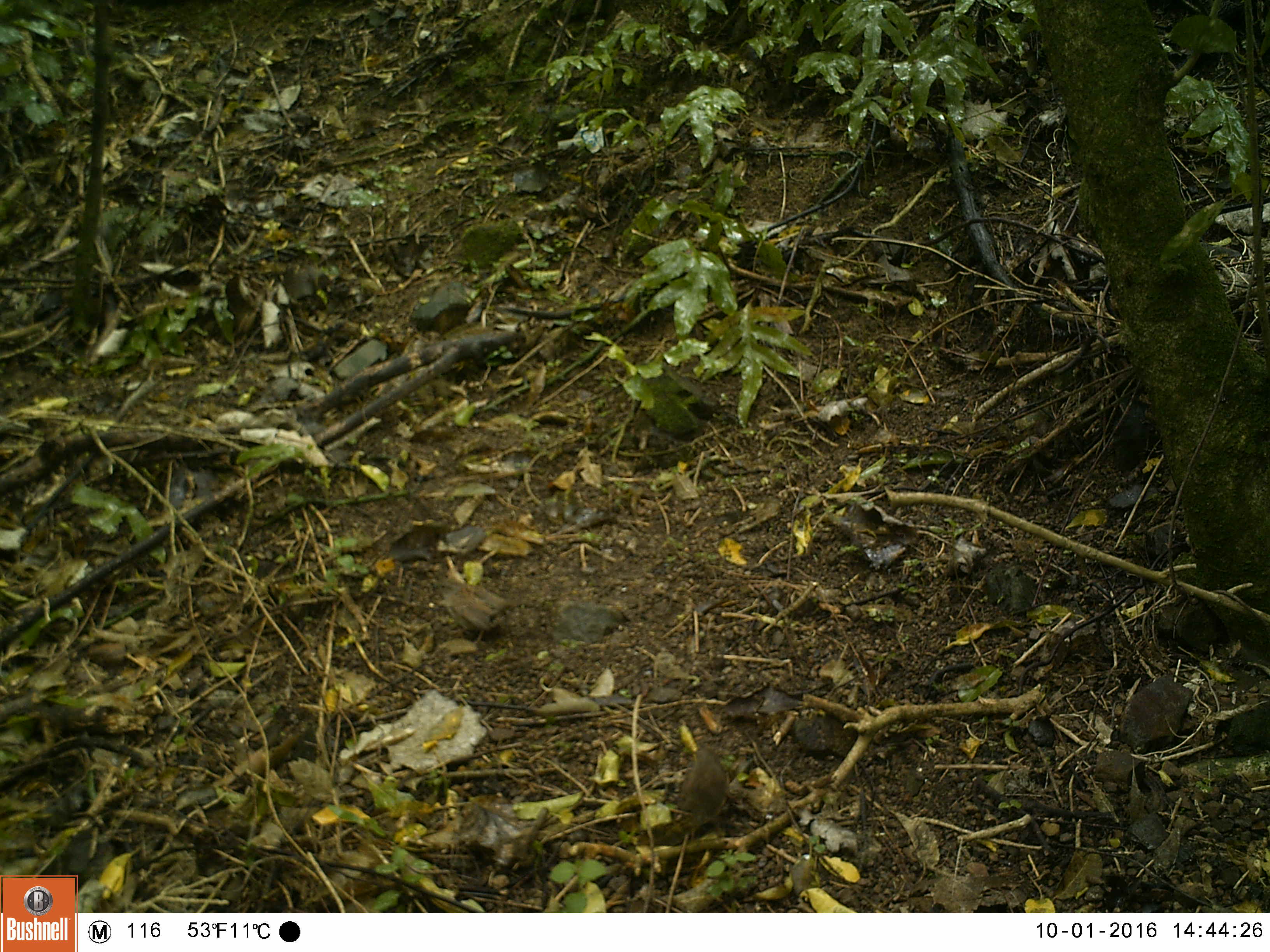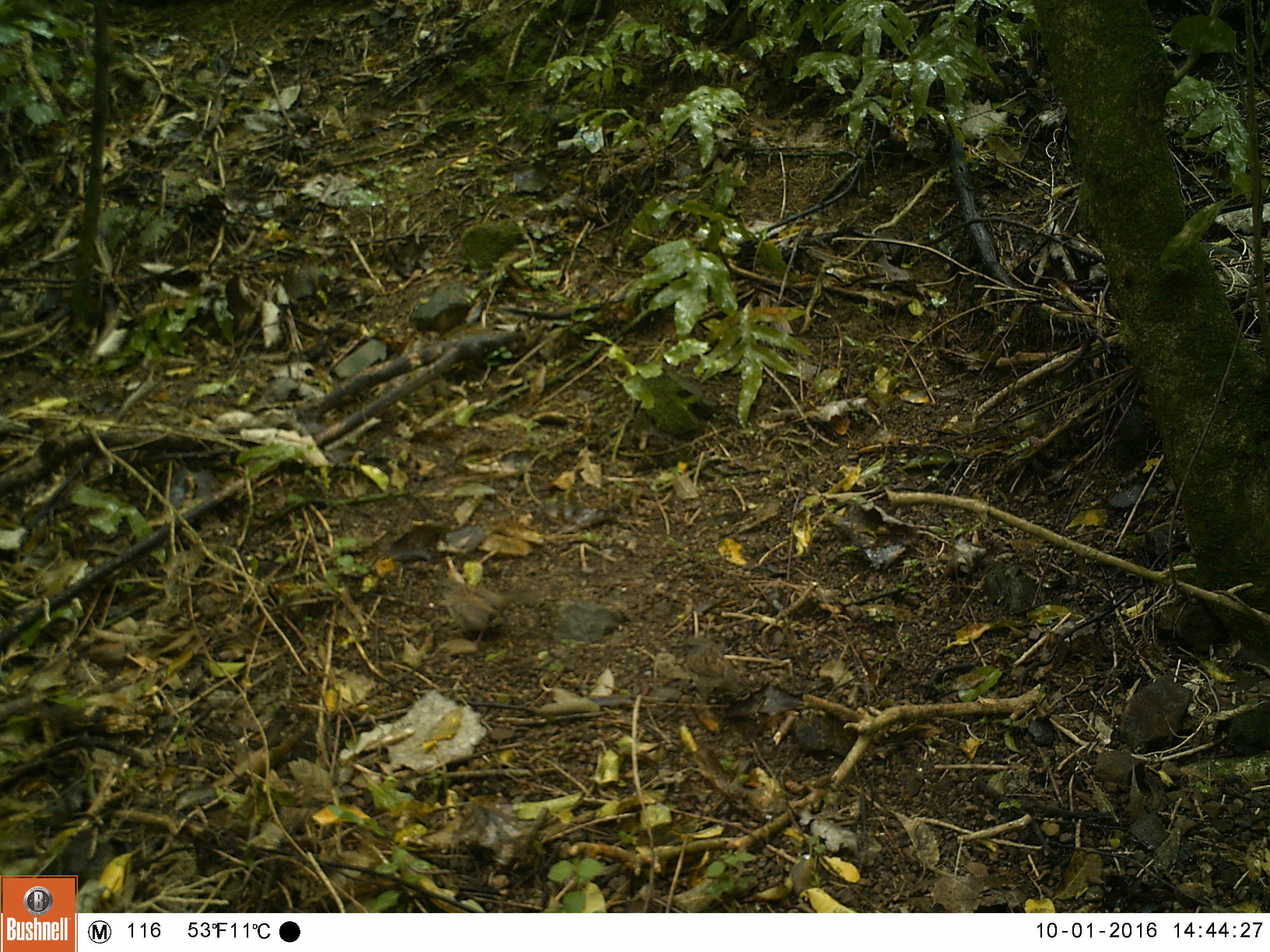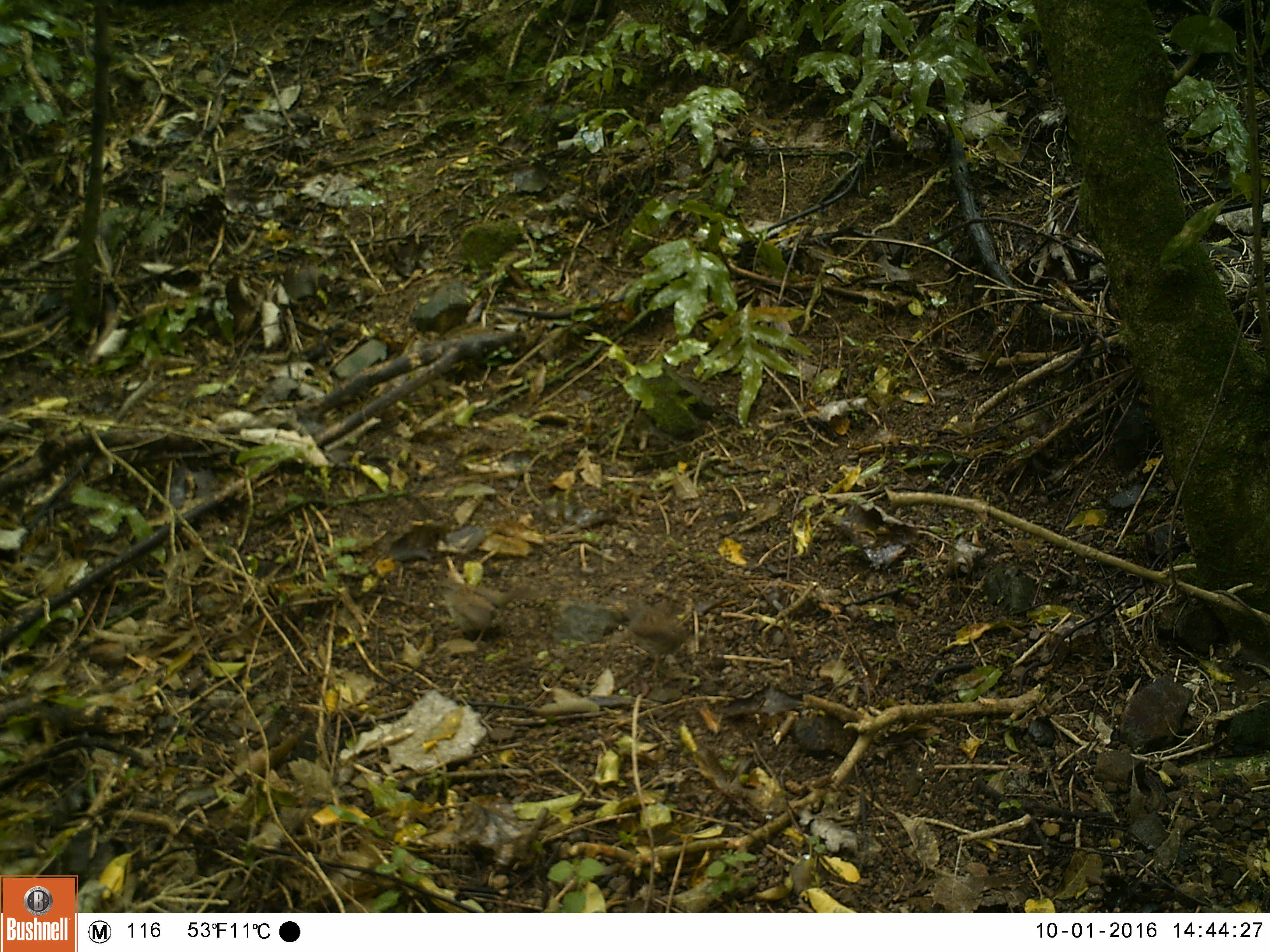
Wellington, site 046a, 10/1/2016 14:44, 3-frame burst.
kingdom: Animalia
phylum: Chordata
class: Aves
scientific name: Aves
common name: bird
Bird (Aves).